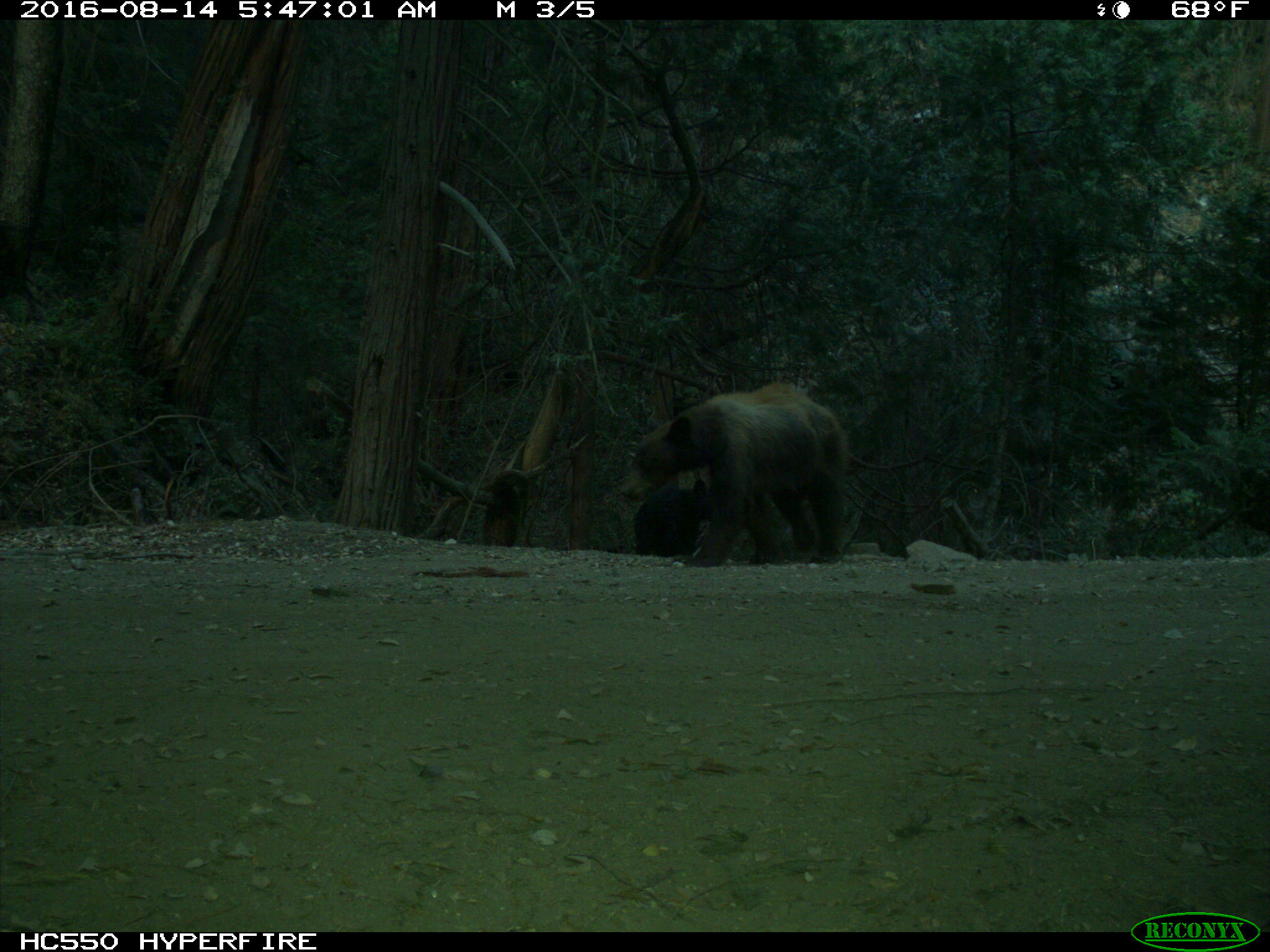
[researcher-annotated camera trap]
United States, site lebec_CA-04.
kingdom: Animalia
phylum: Chordata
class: Mammalia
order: Carnivora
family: Ursidae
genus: Ursus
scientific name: Ursus americanus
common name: american black bear